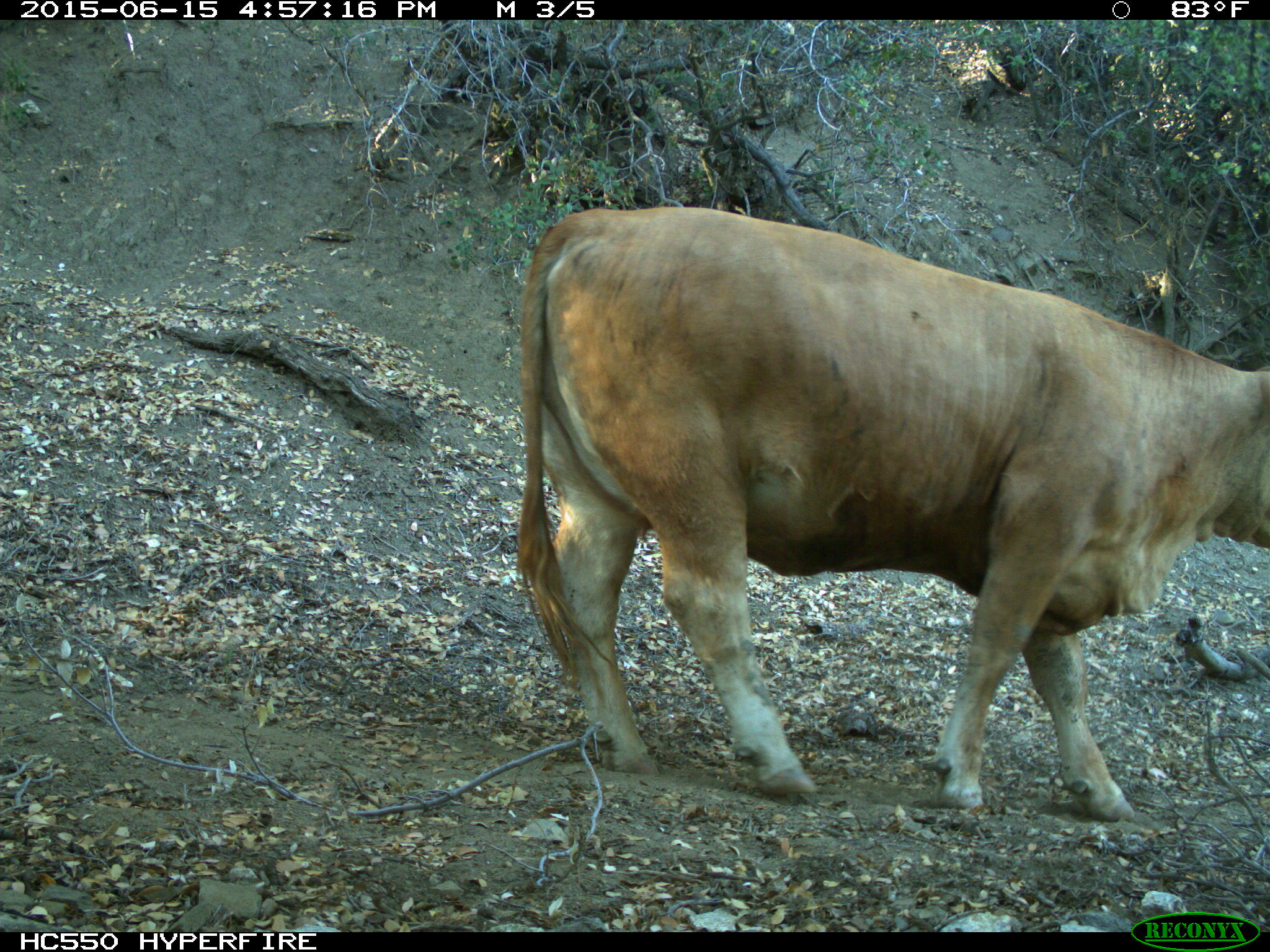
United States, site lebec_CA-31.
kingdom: Animalia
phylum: Chordata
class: Mammalia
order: Artiodactyla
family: Bovidae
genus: Bos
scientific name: Bos taurus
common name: domestic cow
Bos taurus (domestic cow).